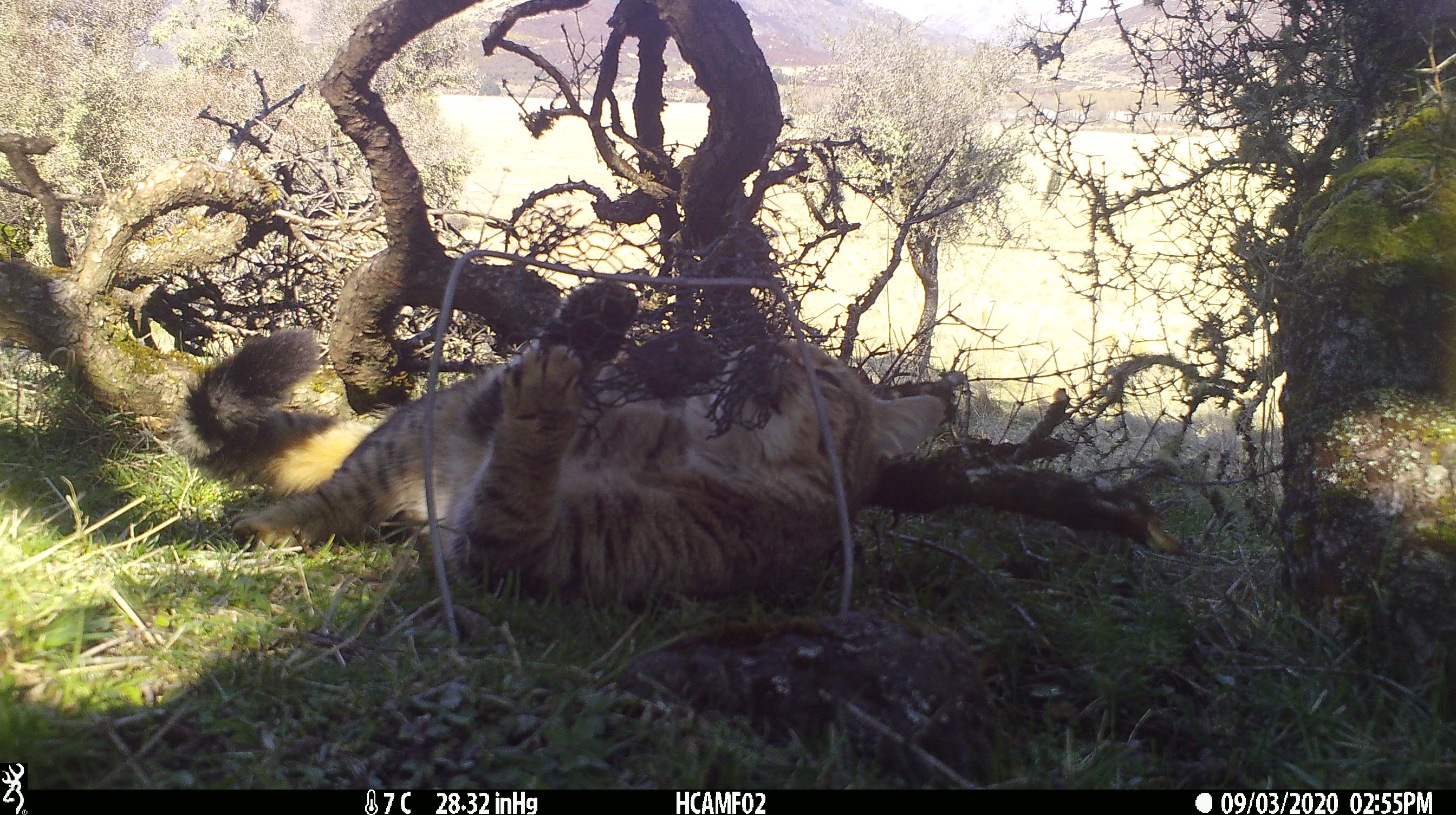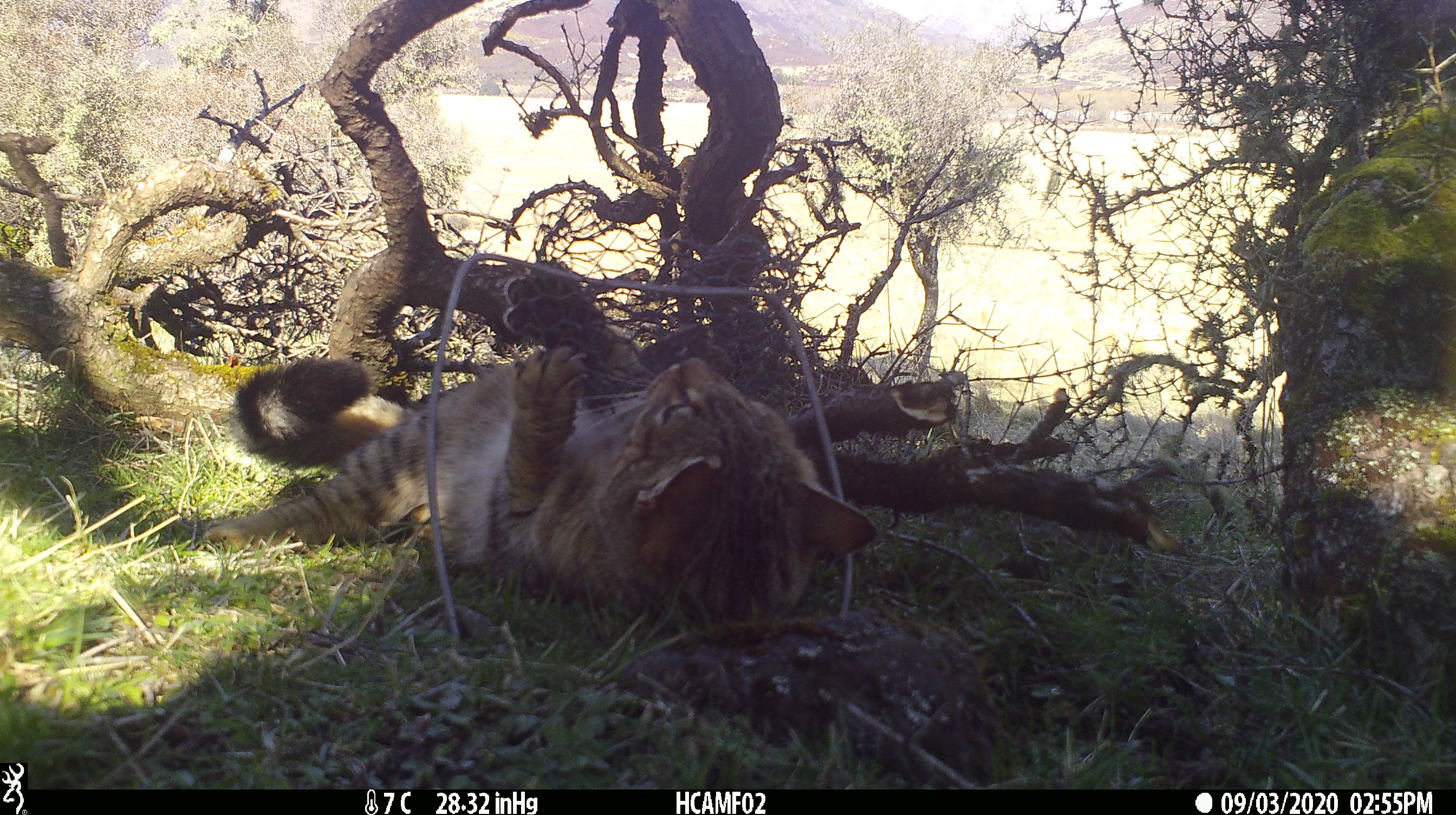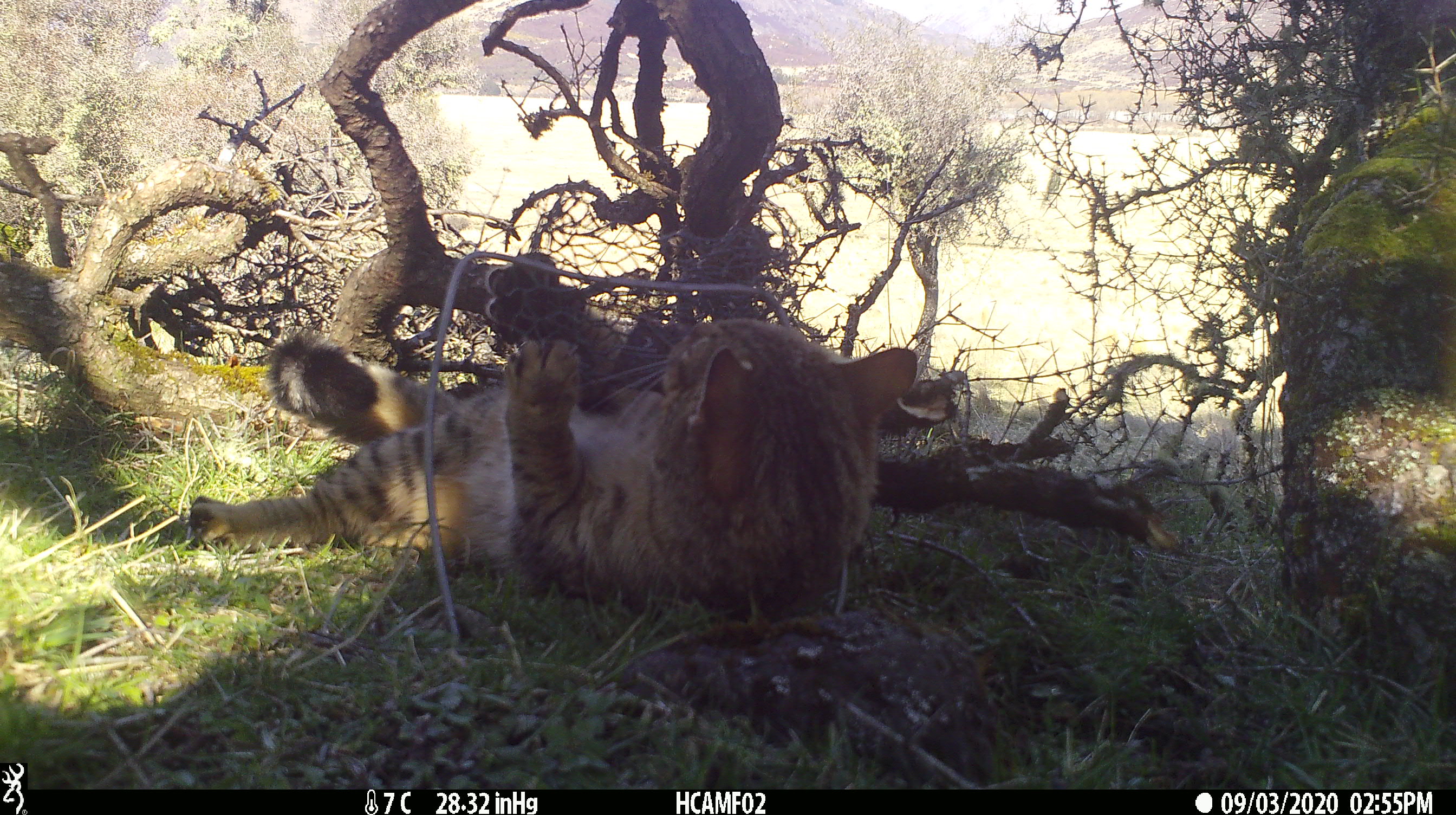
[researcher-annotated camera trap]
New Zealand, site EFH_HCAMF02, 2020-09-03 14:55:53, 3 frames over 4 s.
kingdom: Animalia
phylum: Chordata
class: Mammalia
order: Carnivora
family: Felidae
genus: Felis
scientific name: Felis catus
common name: domestic cat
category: cat